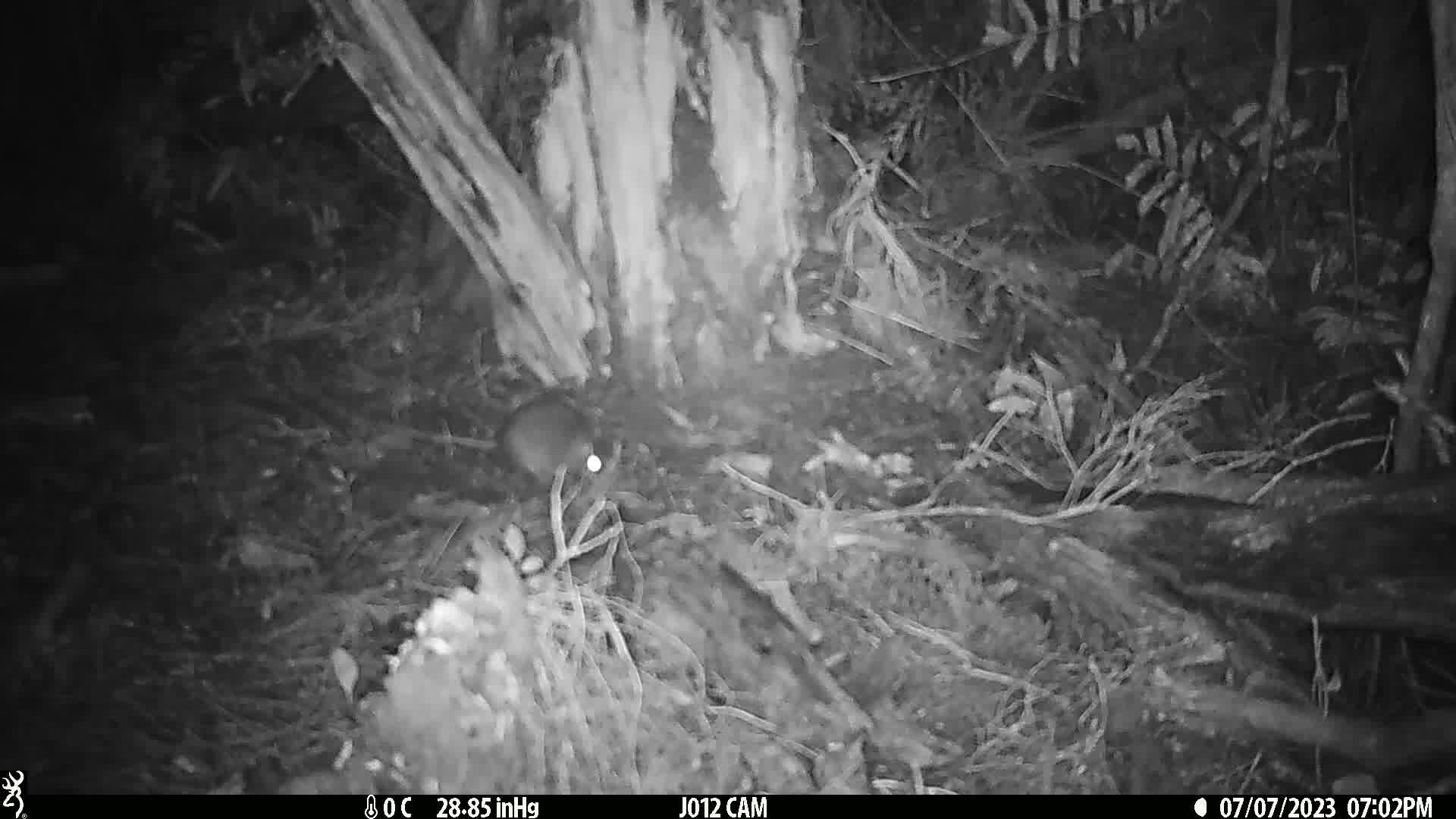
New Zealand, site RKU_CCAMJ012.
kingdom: Animalia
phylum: Chordata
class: Mammalia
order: Rodentia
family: Muridae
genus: Rattus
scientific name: Rattus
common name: rat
Rat (Rattus).